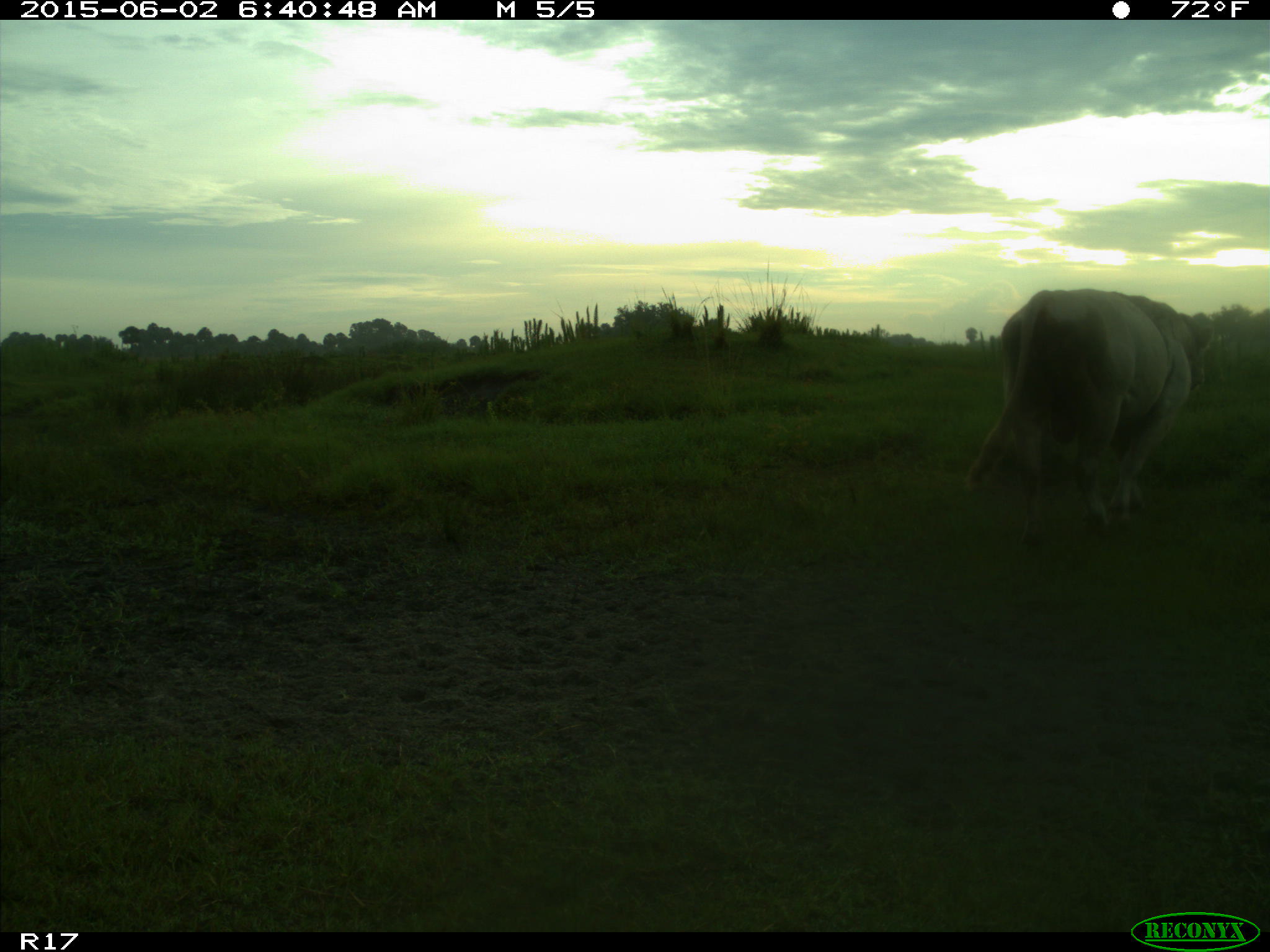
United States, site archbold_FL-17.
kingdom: Animalia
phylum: Chordata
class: Mammalia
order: Artiodactyla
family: Bovidae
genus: Bos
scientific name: Bos taurus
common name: domestic cow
Bos taurus (domestic cow).